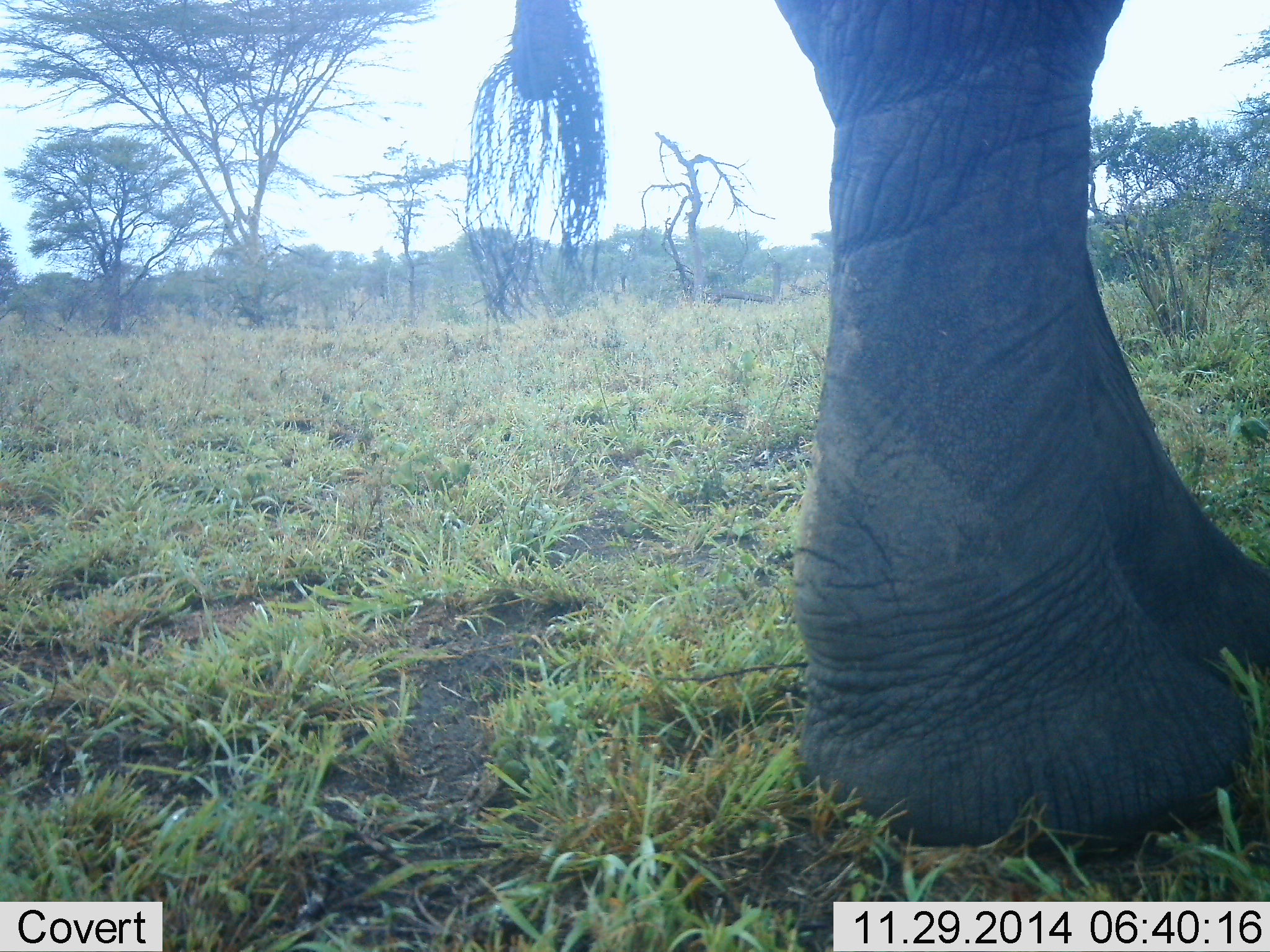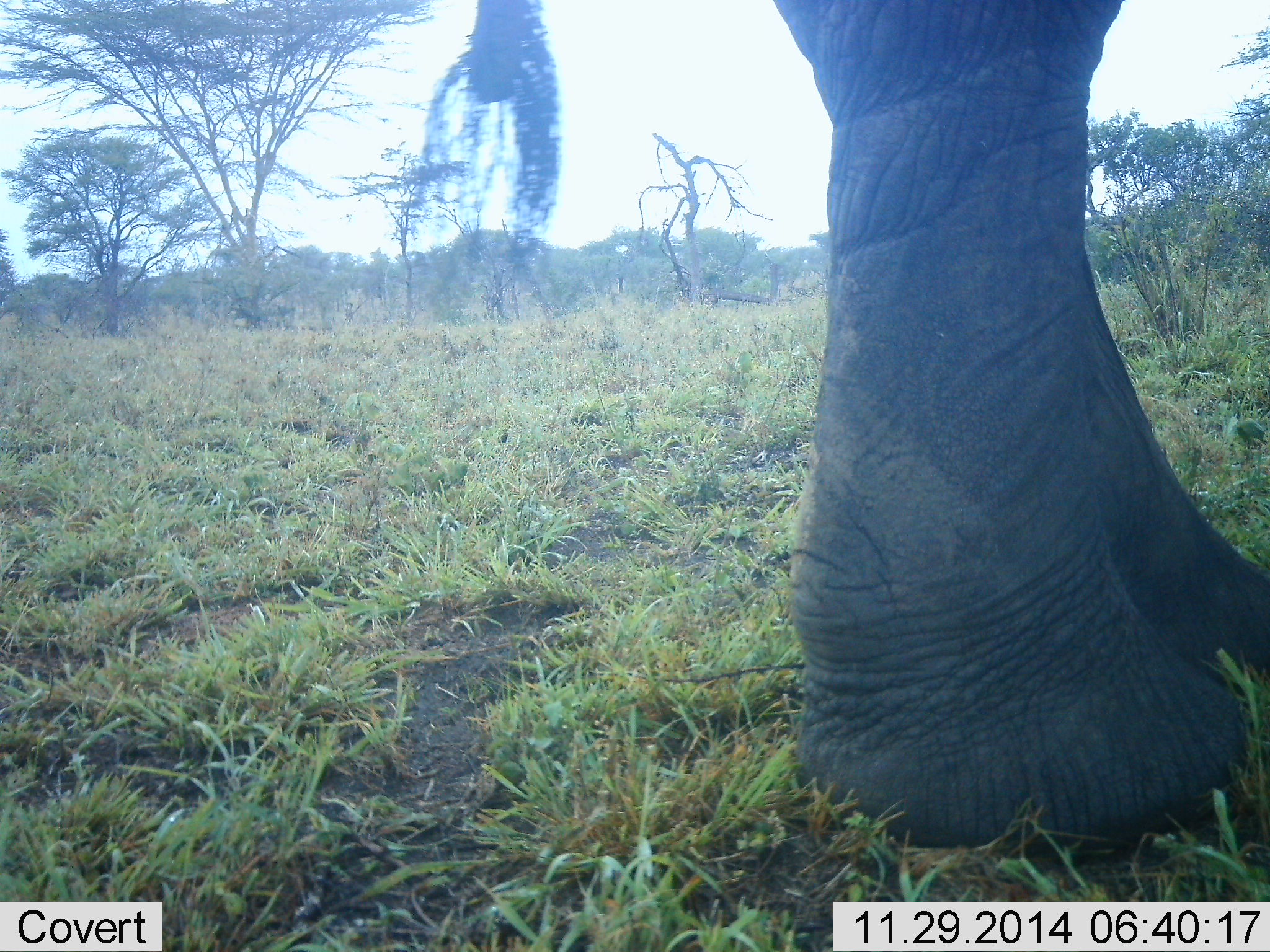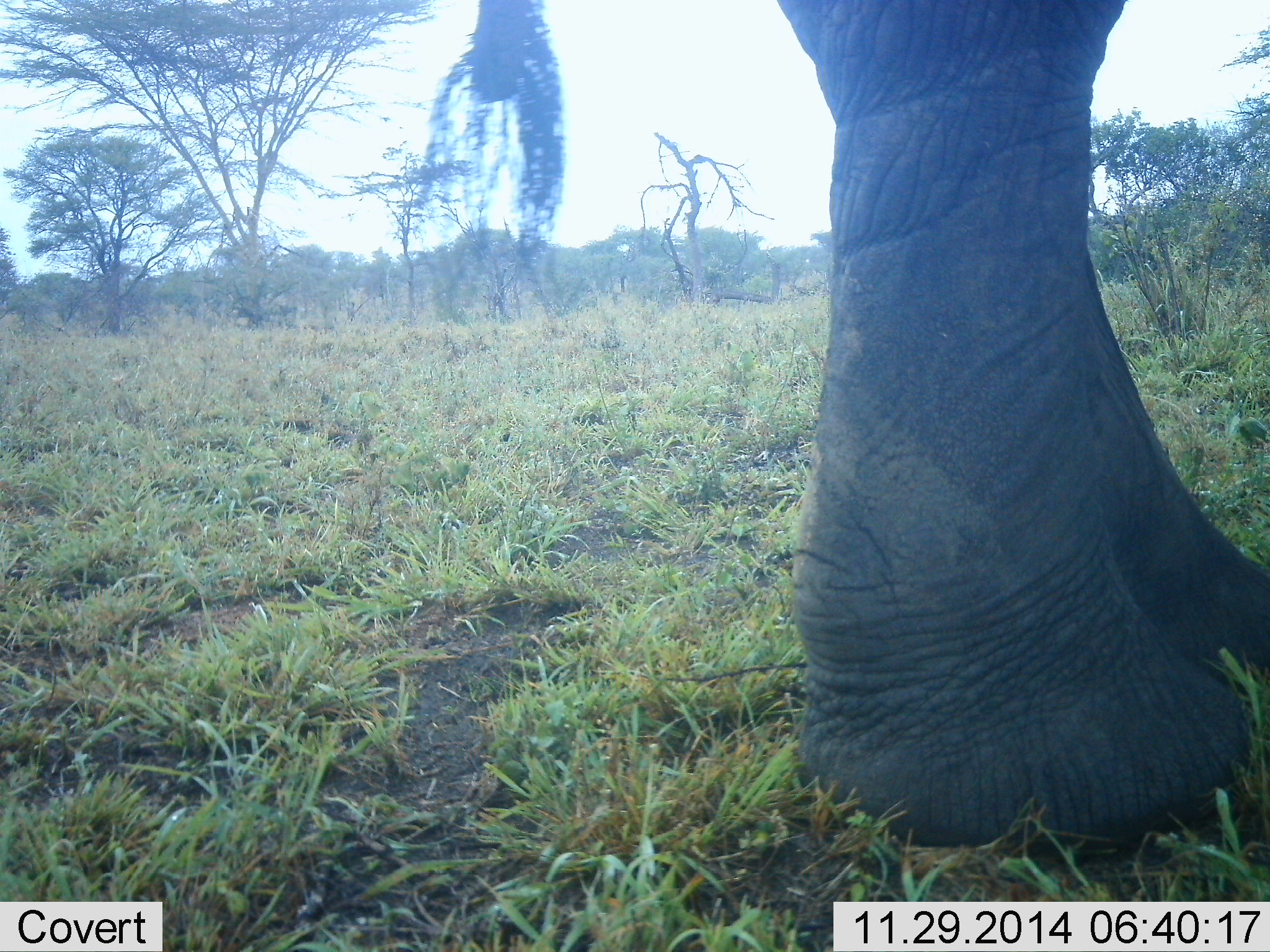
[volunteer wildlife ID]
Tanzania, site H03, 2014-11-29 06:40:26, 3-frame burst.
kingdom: Animalia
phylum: Chordata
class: Mammalia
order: Proboscidea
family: Elephantidae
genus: Loxodonta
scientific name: Loxodonta africana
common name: african bush elephant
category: elephant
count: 1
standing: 90%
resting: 0%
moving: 10%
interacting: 0%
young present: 0%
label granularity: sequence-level